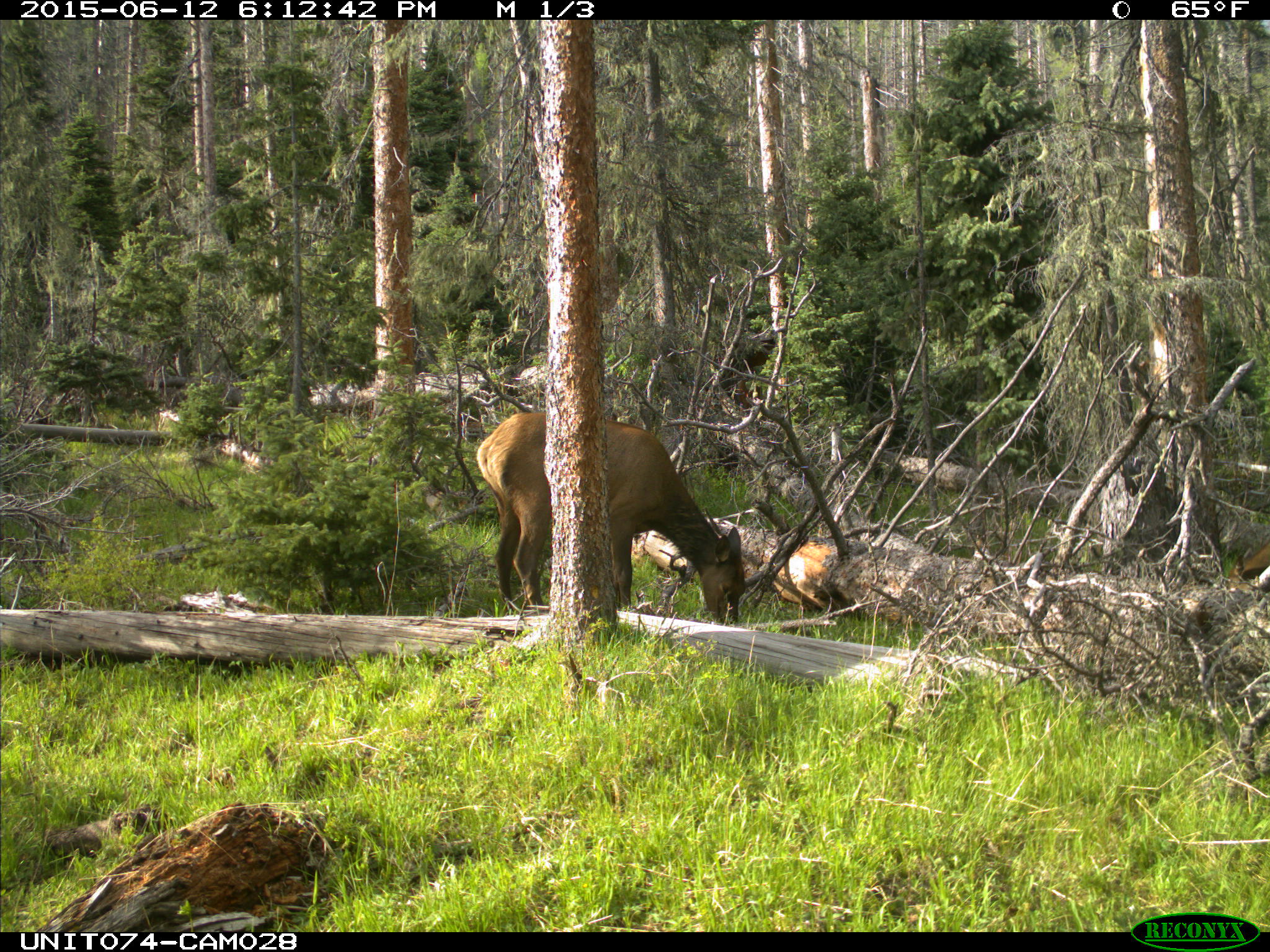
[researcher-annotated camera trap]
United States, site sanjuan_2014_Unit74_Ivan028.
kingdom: Animalia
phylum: Chordata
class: Mammalia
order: Artiodactyla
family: Cervidae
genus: Cervus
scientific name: Cervus elaphus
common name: red deer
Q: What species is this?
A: Cervus elaphus (red deer).